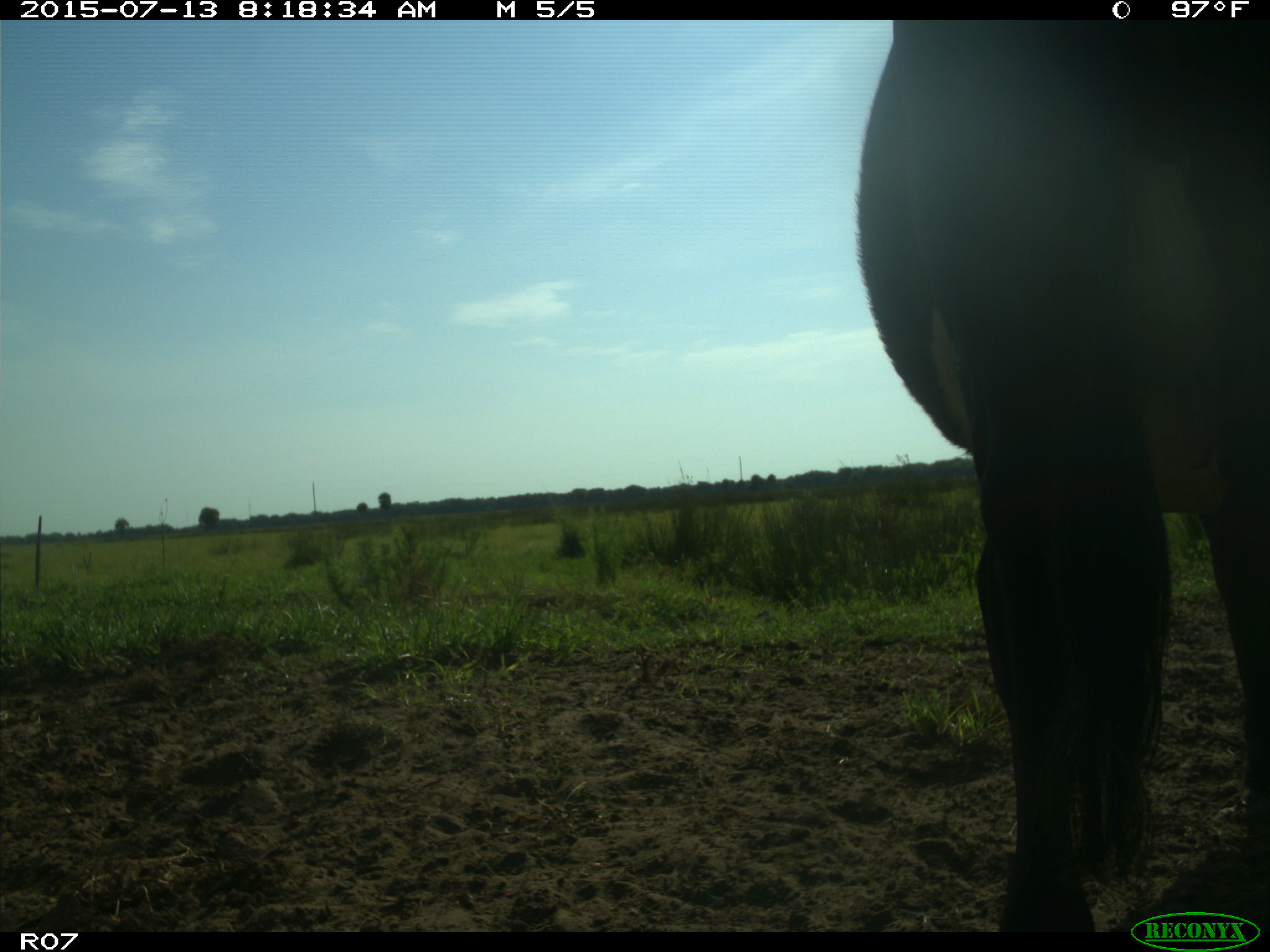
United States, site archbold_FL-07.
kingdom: Animalia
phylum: Chordata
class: Mammalia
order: Artiodactyla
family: Bovidae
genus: Bos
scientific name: Bos taurus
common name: domestic cow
Bos taurus (domestic cow).